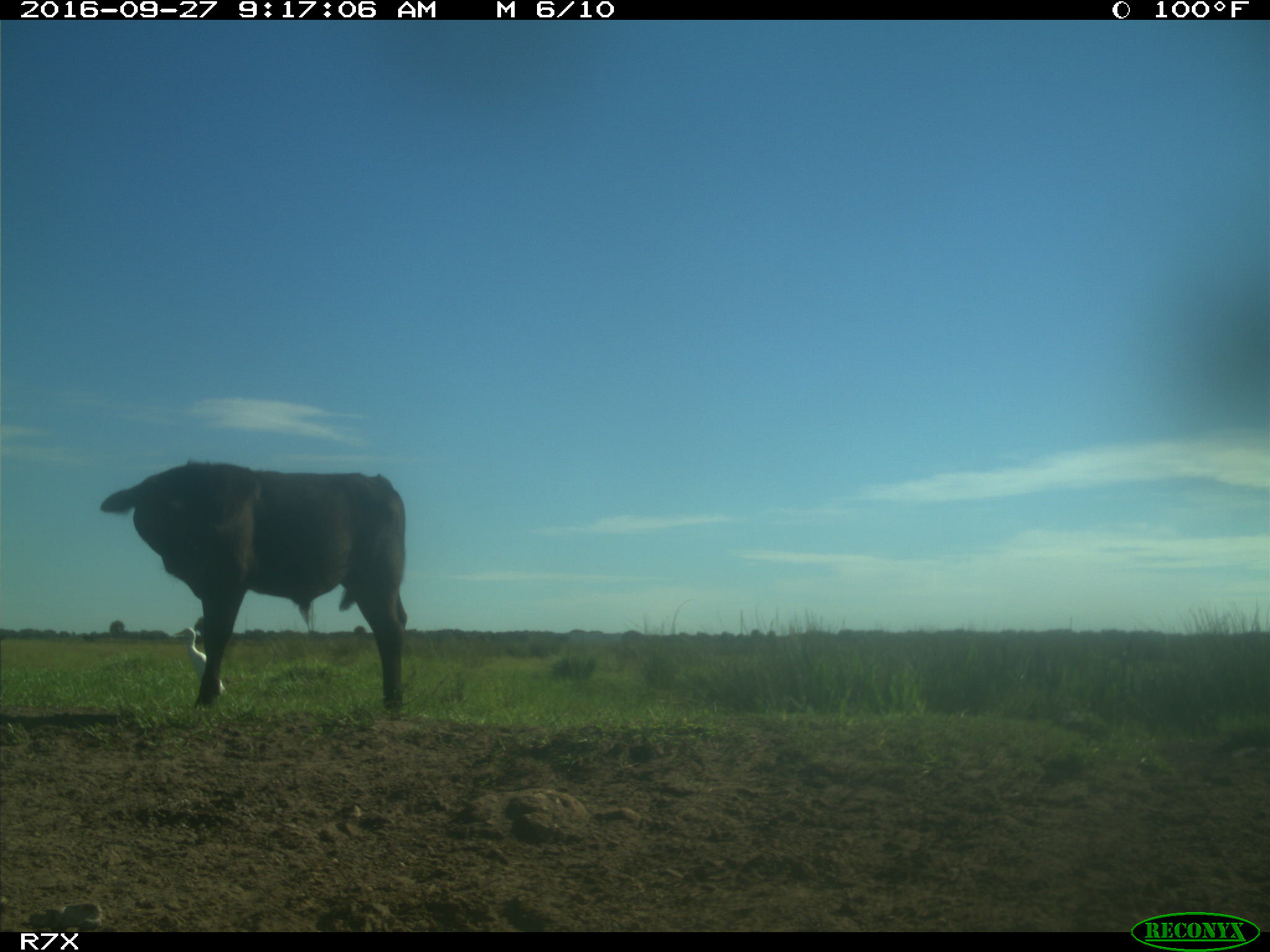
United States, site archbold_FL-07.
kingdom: Animalia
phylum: Chordata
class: Mammalia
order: Artiodactyla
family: Bovidae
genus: Bos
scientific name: Bos taurus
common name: domestic cow